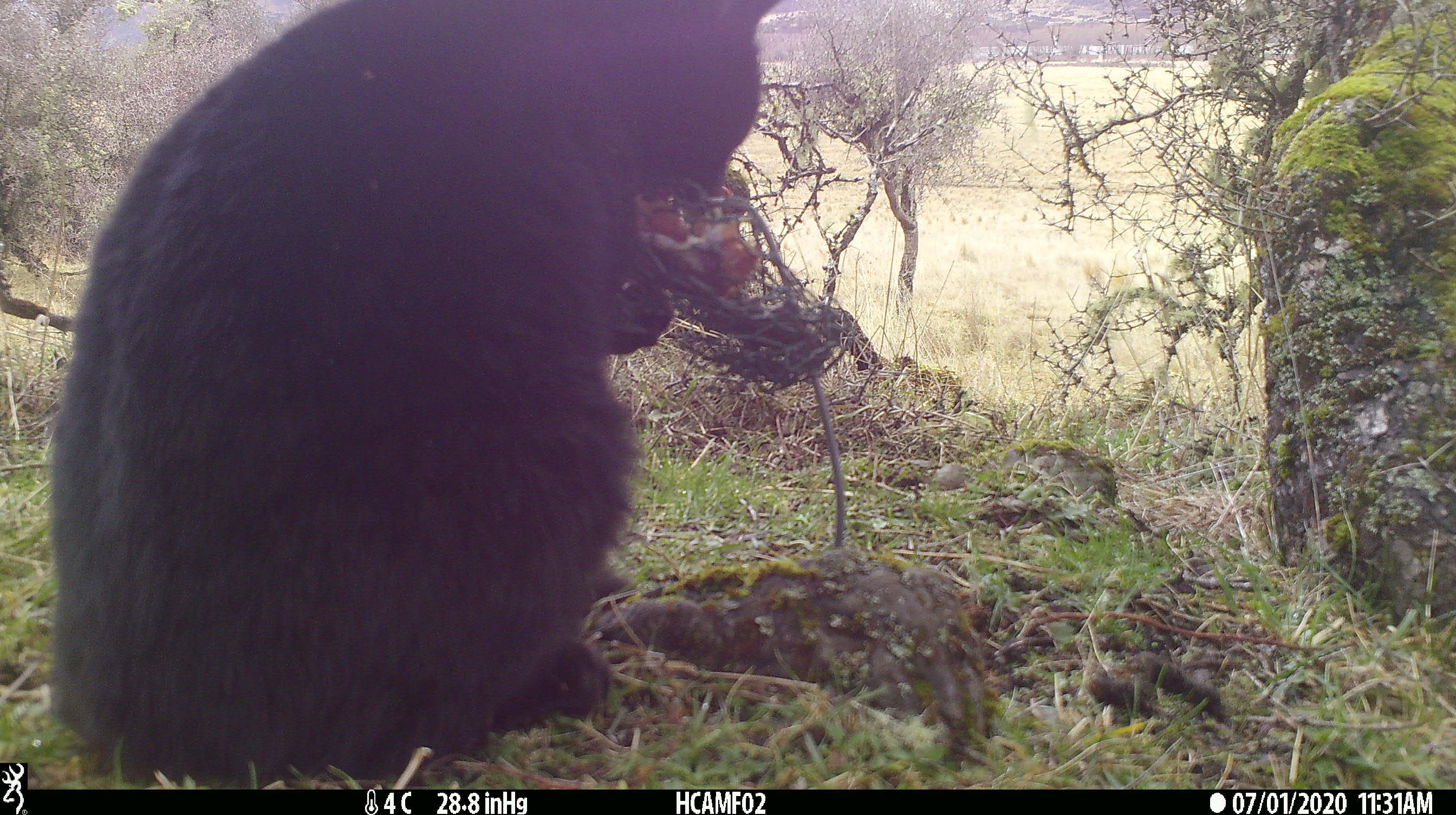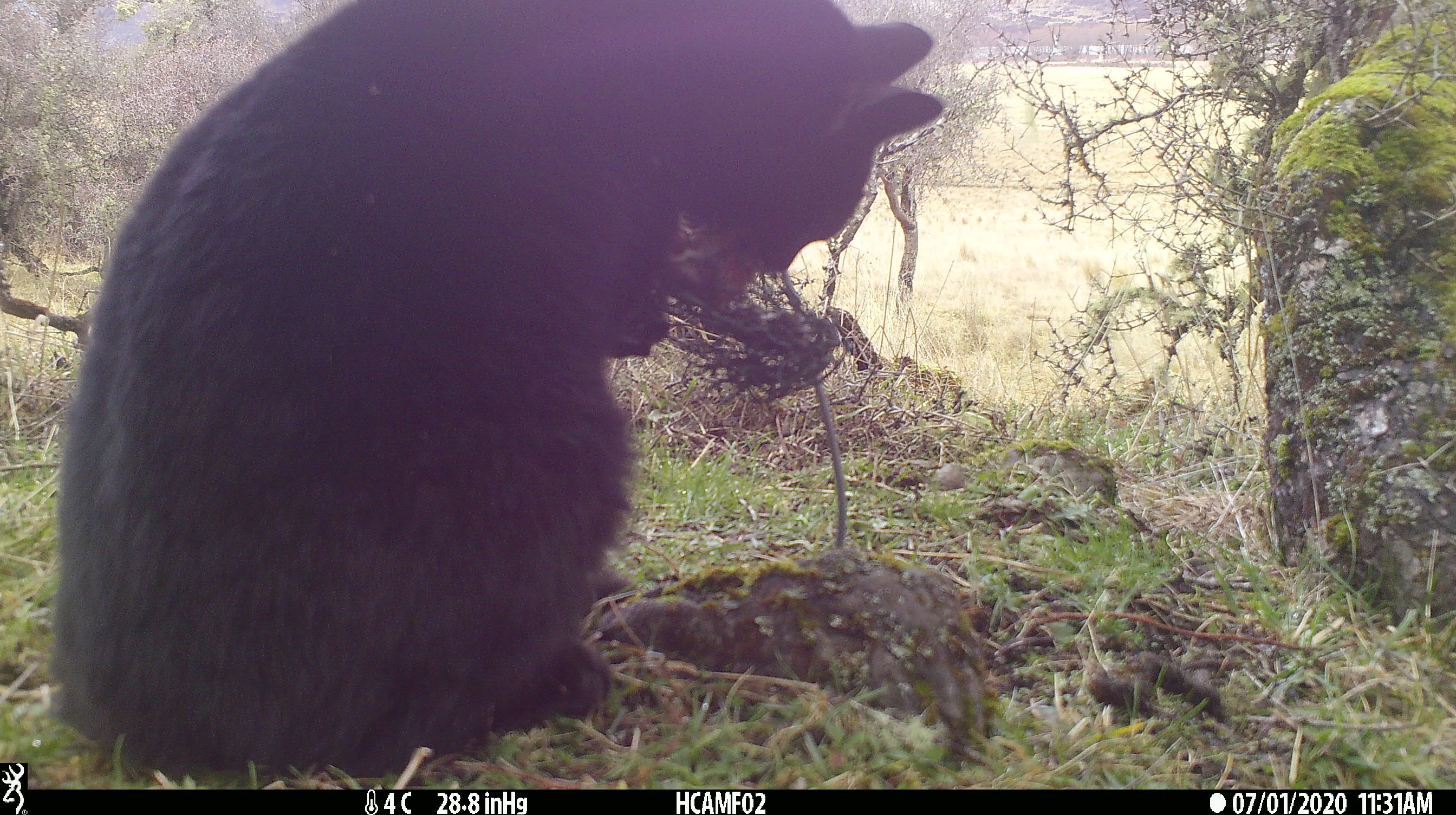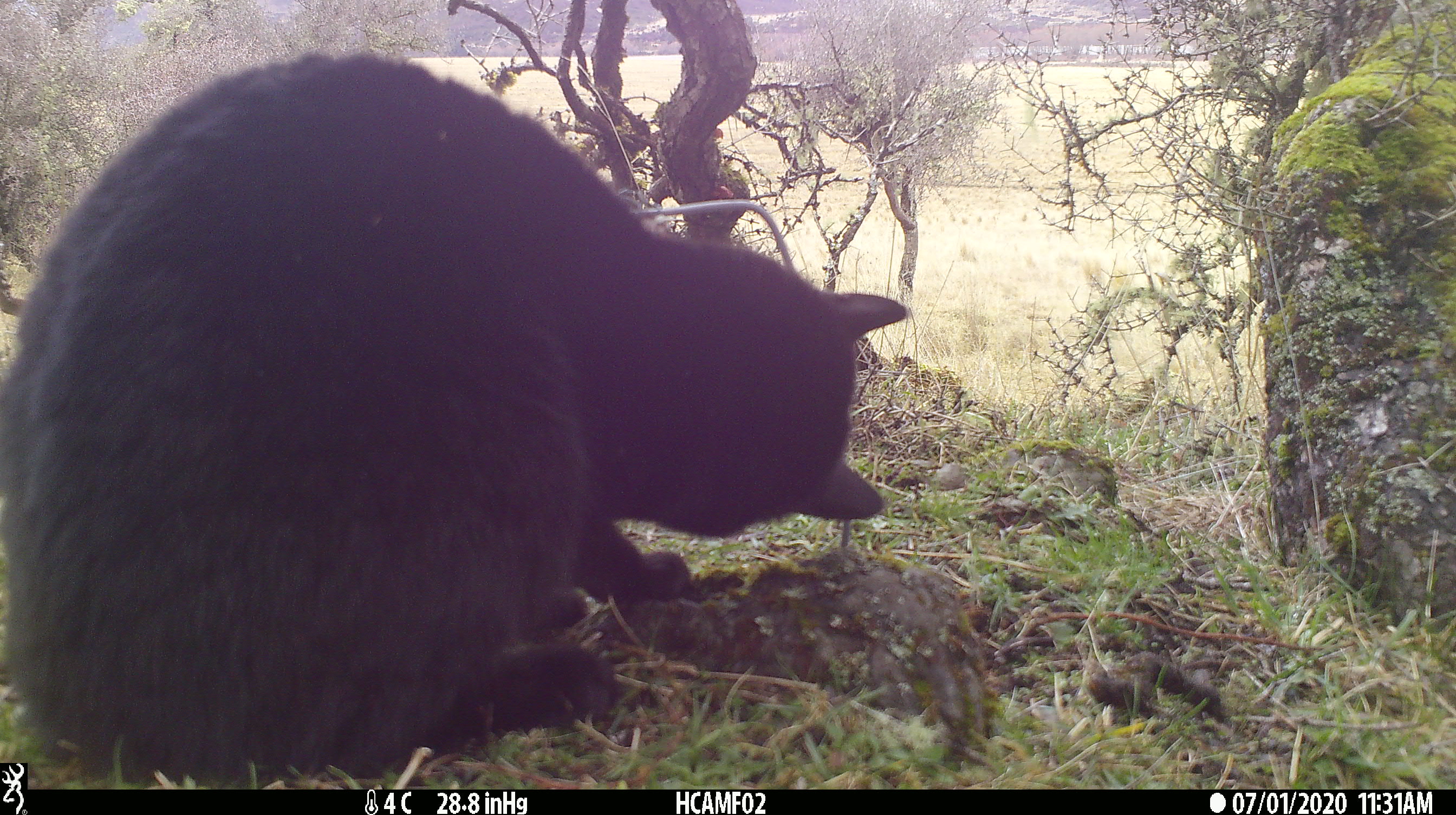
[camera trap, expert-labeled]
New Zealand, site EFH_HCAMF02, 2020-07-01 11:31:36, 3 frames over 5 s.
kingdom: Animalia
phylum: Chordata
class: Mammalia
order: Carnivora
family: Felidae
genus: Felis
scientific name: Felis catus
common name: domestic cat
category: cat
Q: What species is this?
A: Cat (domestic cat) (Felis catus).